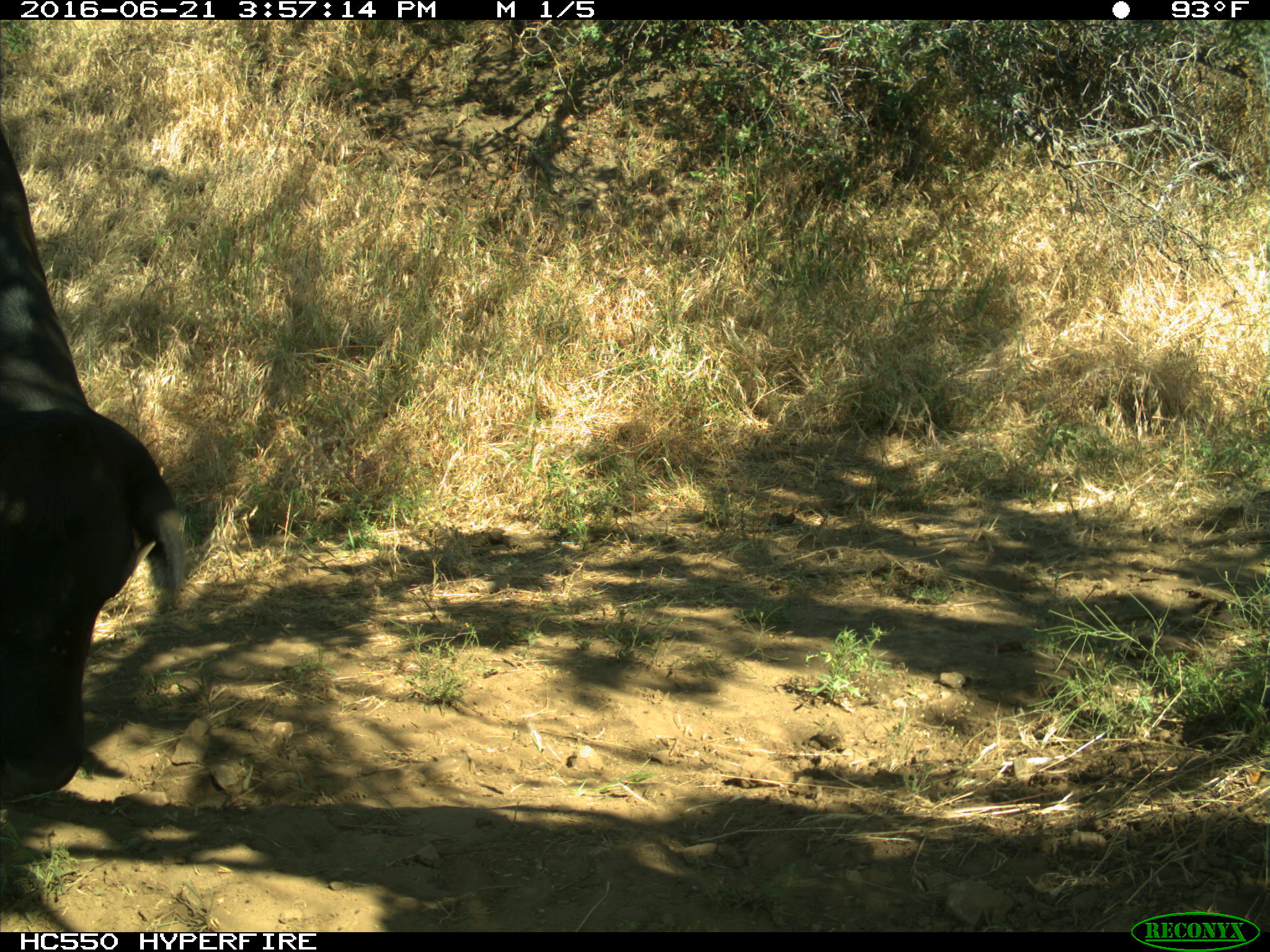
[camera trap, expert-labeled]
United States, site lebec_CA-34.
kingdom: Animalia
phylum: Chordata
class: Mammalia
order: Artiodactyla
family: Bovidae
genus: Bos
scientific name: Bos taurus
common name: domestic cow